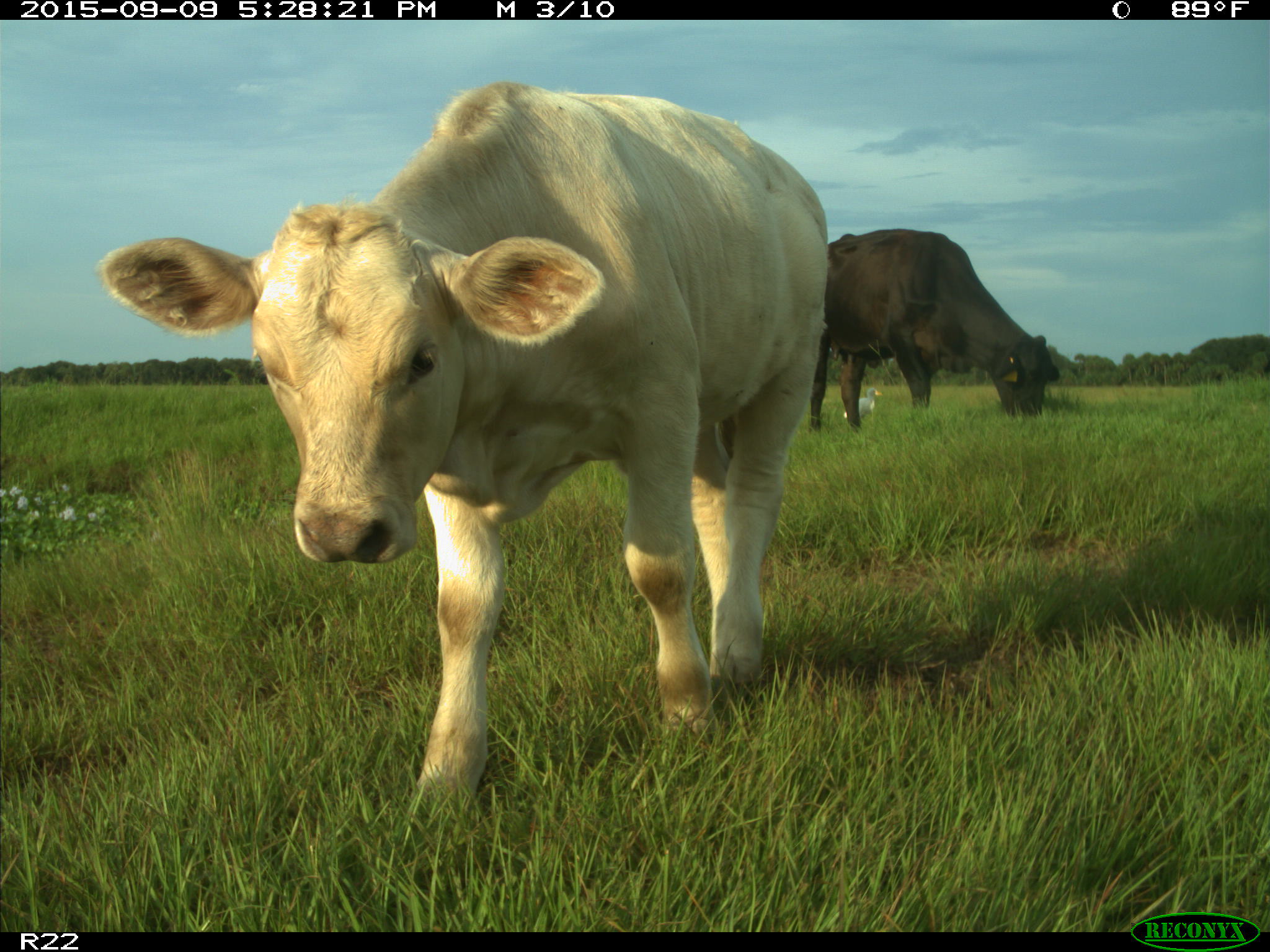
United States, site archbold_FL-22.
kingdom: Animalia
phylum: Chordata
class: Mammalia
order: Artiodactyla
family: Bovidae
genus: Bos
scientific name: Bos taurus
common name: domestic cow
Bos taurus (domestic cow).